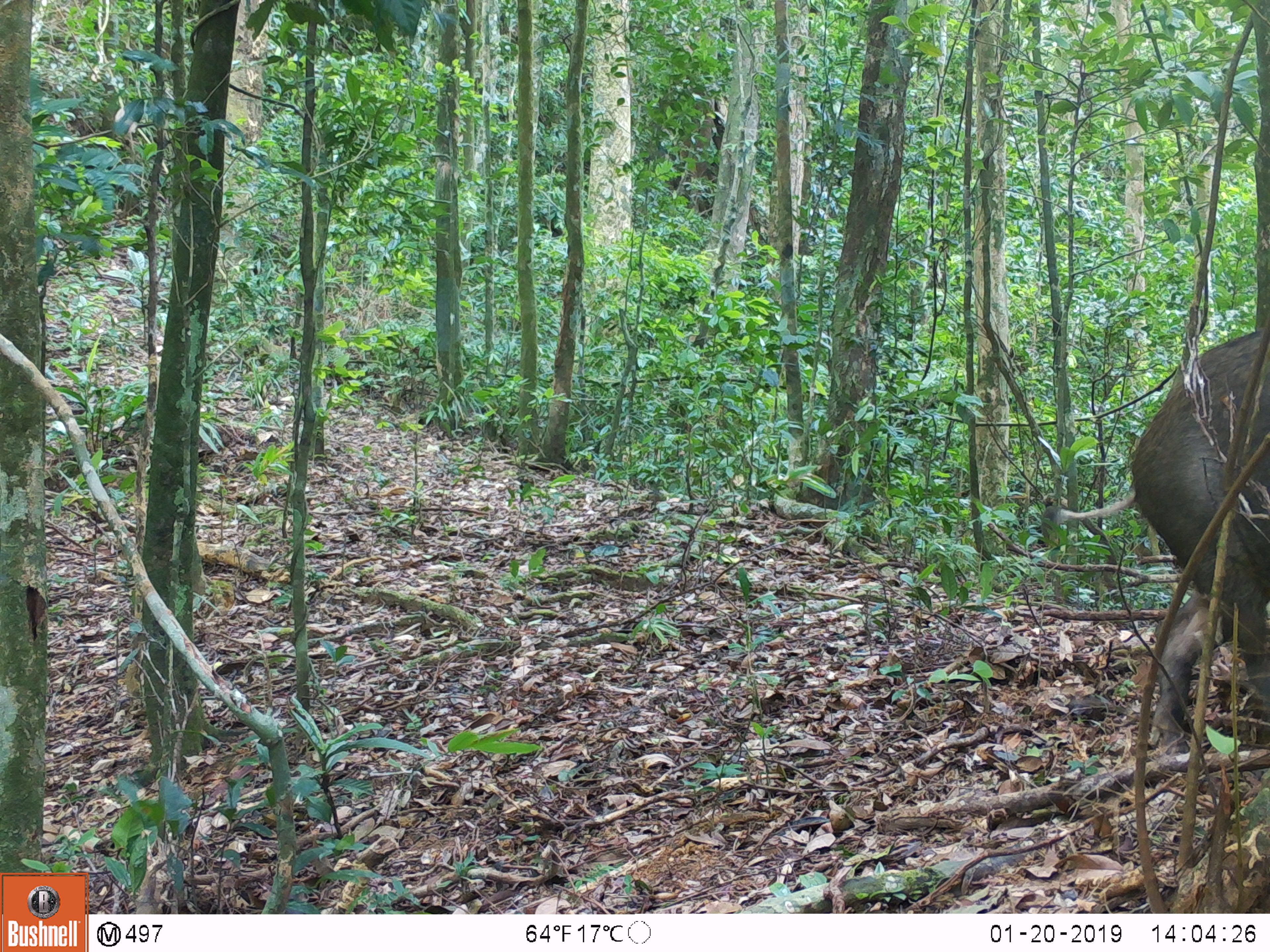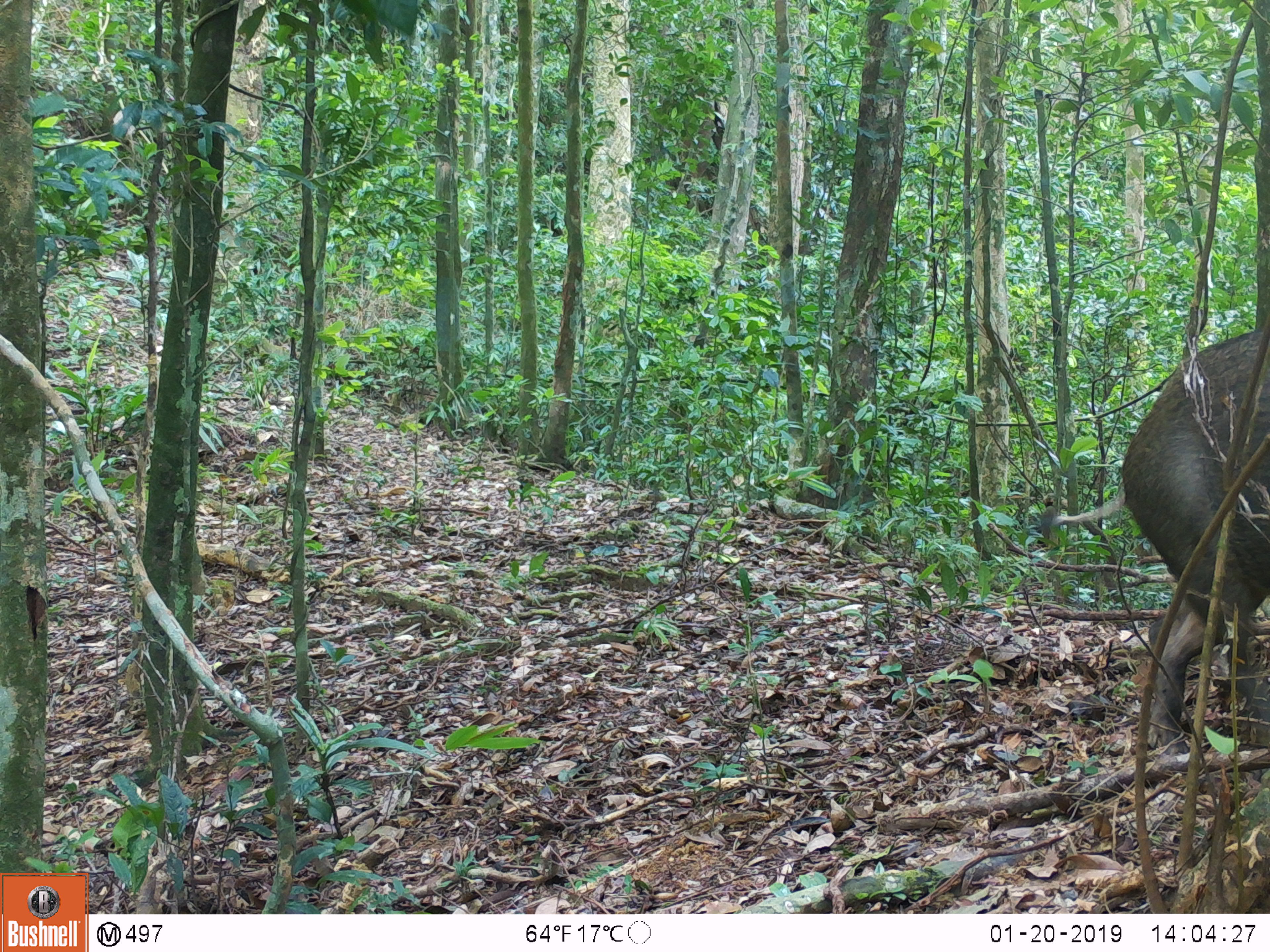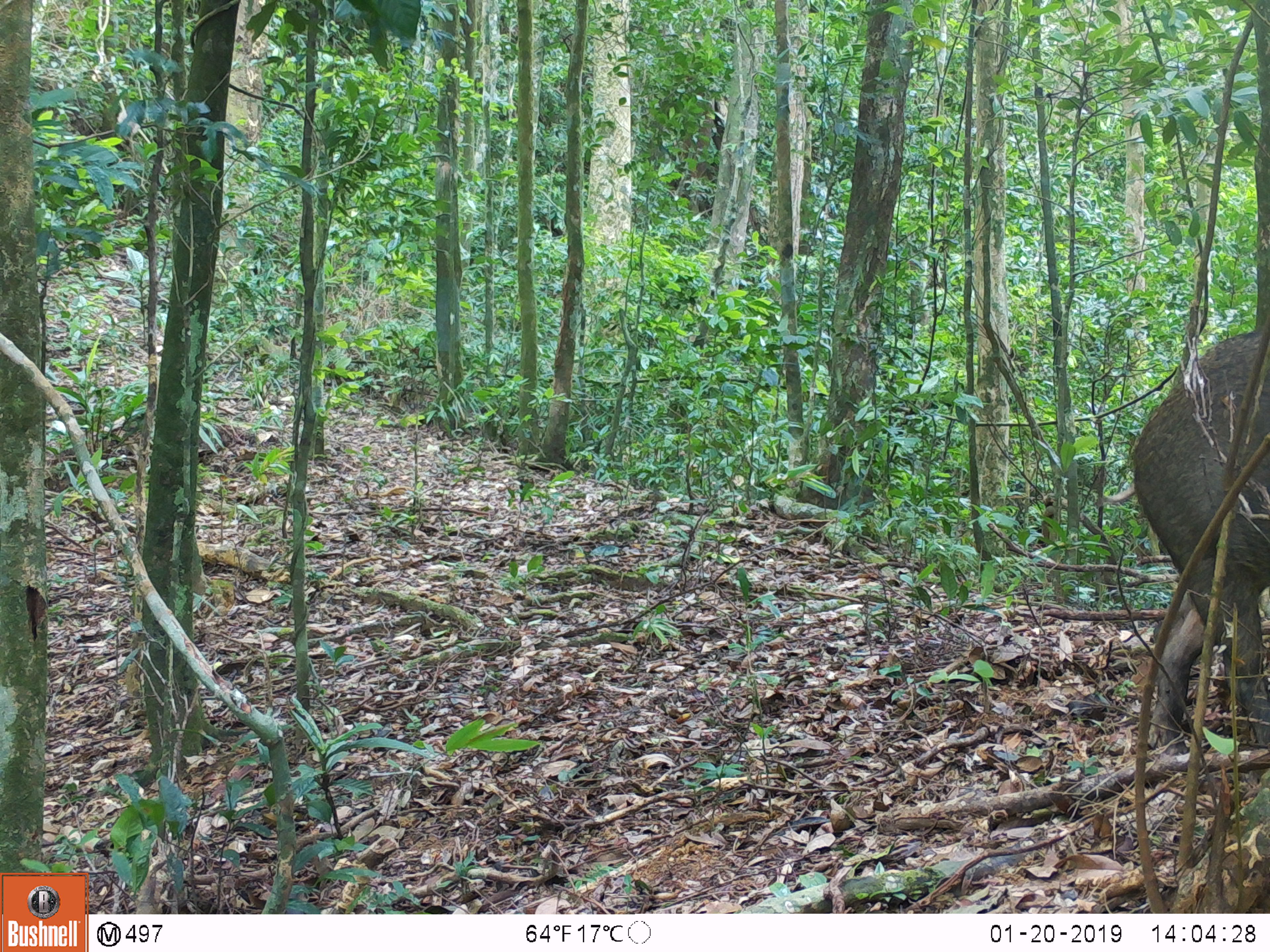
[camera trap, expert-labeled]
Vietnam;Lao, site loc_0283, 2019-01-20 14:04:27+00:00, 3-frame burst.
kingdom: Animalia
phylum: Chordata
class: Mammalia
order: Artiodactyla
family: Suidae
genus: Sus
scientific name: Sus scrofa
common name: eurasian wild pig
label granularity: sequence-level